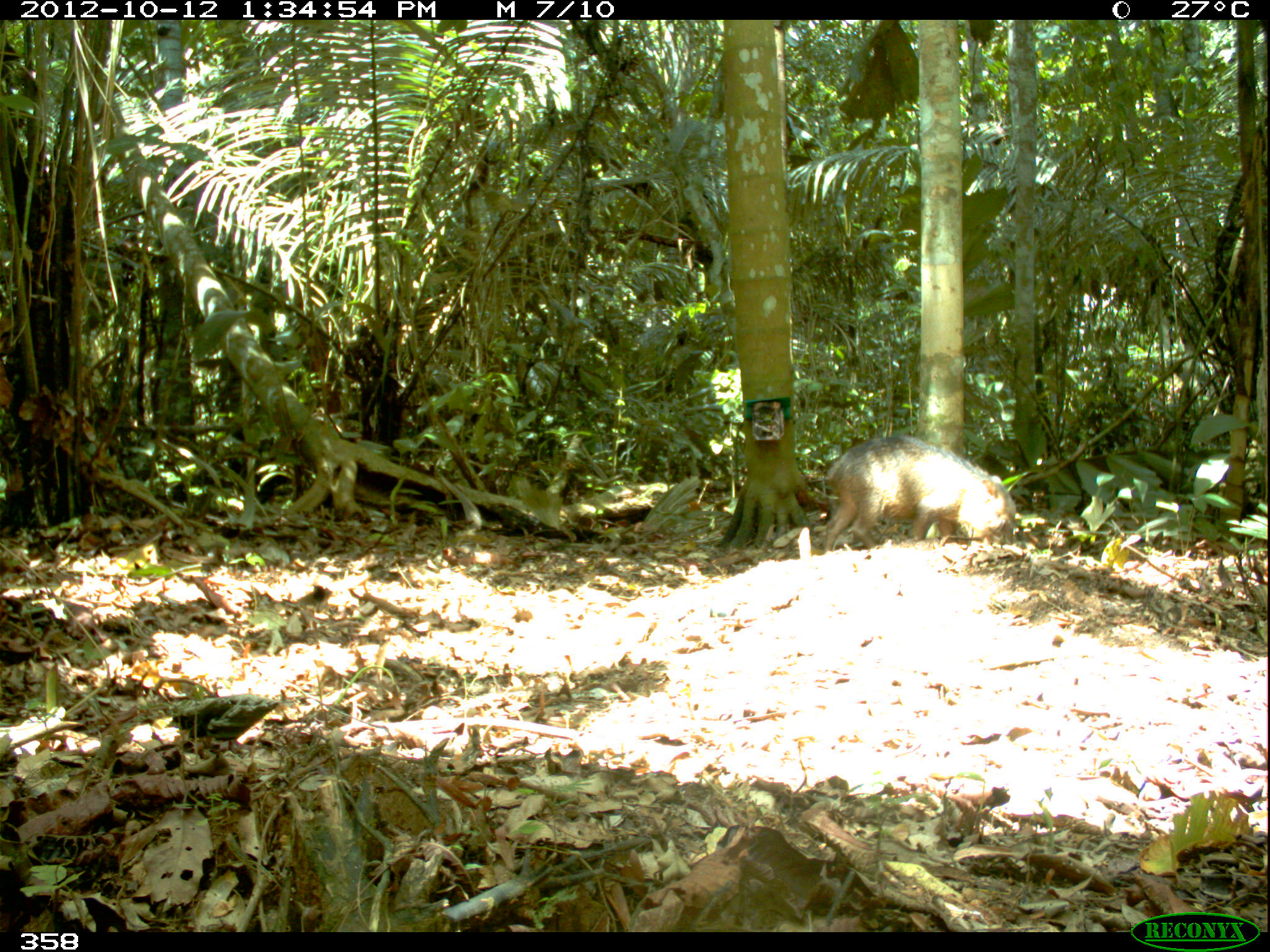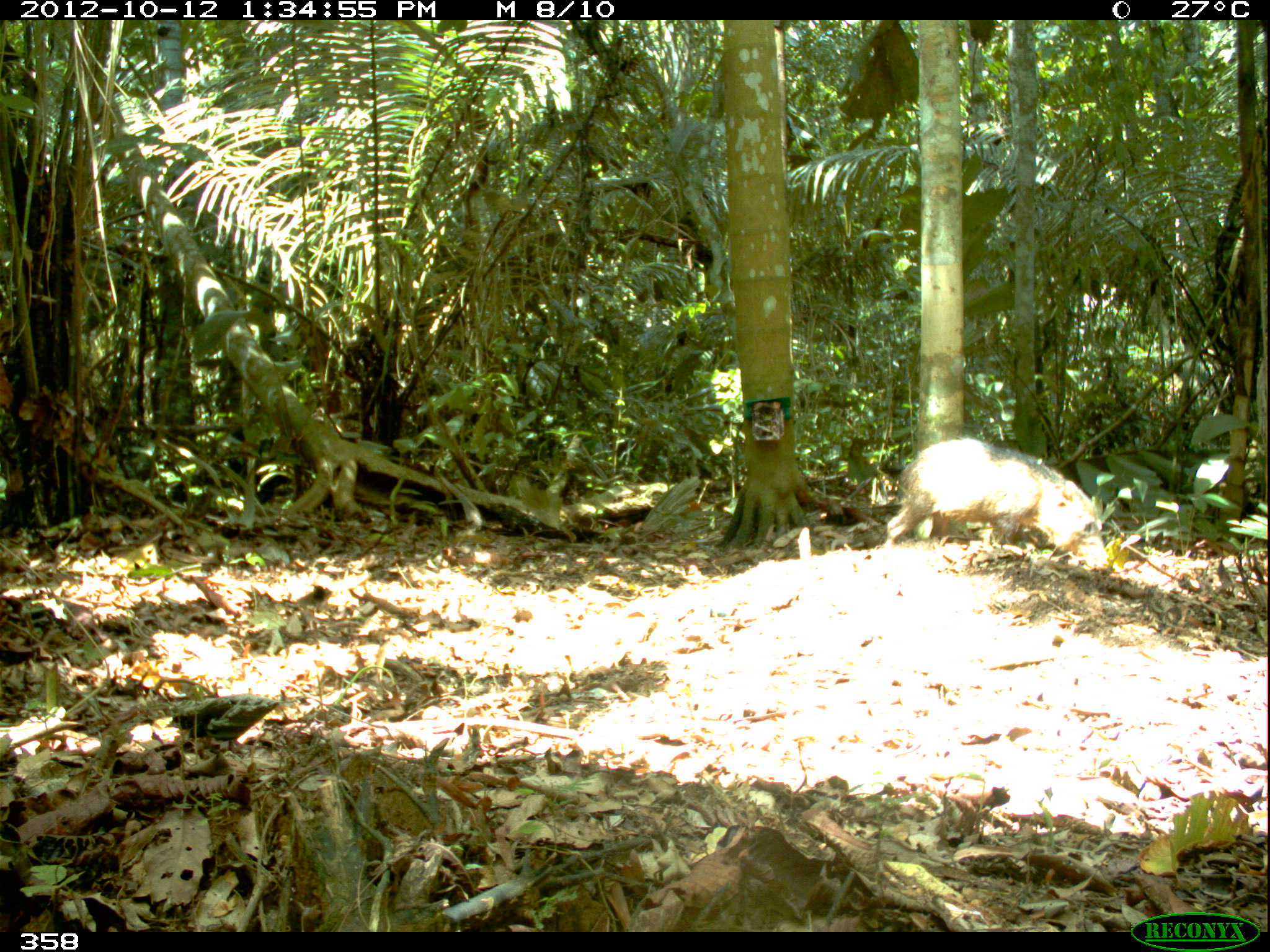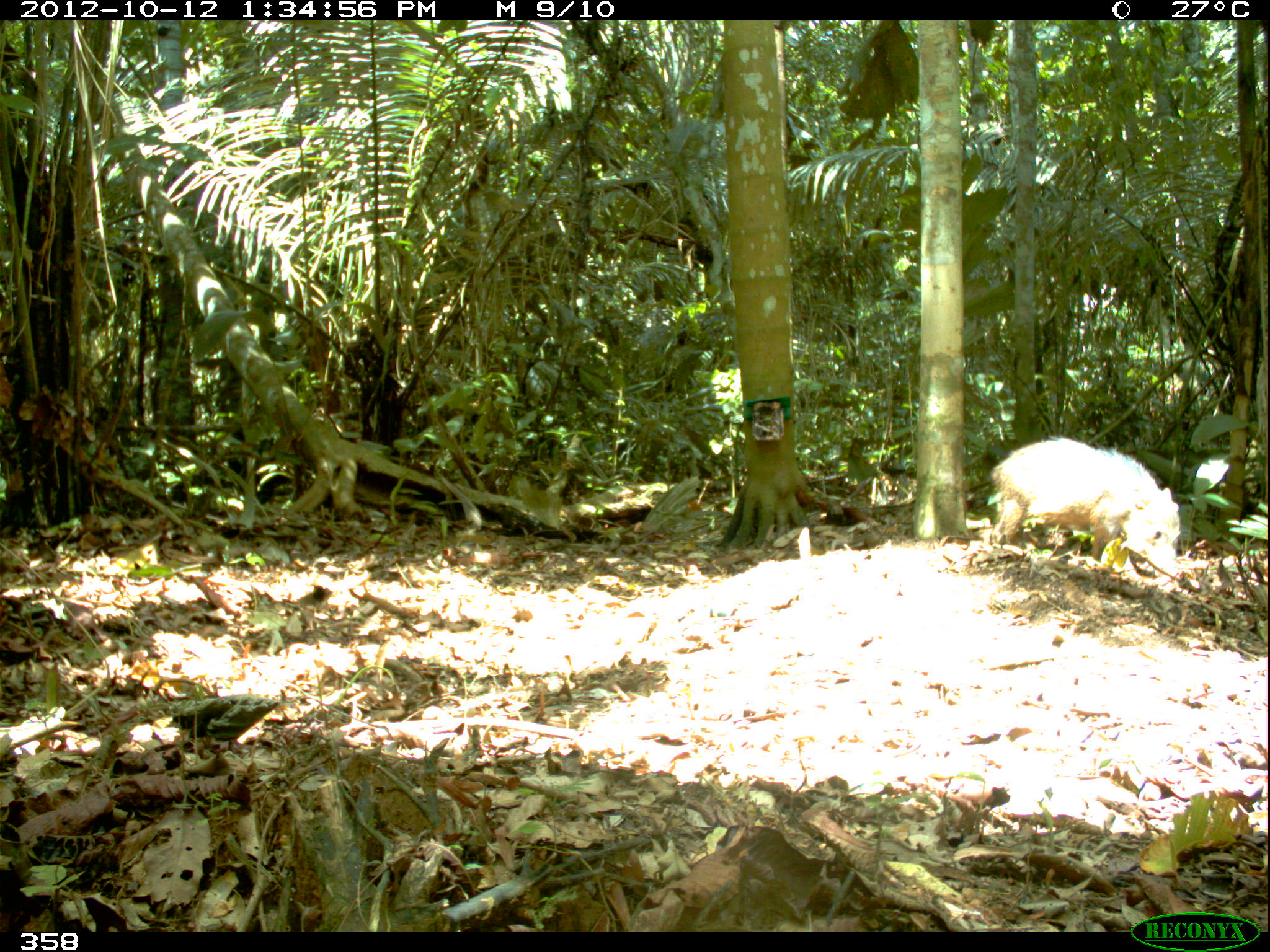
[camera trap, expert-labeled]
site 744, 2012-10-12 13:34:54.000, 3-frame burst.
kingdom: Animalia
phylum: Chordata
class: Mammalia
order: Artiodactyla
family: Tayassuidae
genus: Tayassu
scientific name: Tayassu pecari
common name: white-lipped peccary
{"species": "Tayassu pecari (white-lipped peccary)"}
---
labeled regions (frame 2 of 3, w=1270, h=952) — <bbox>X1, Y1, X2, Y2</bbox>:
tayassu pecari: <bbox>884, 436, 1109, 568</bbox>